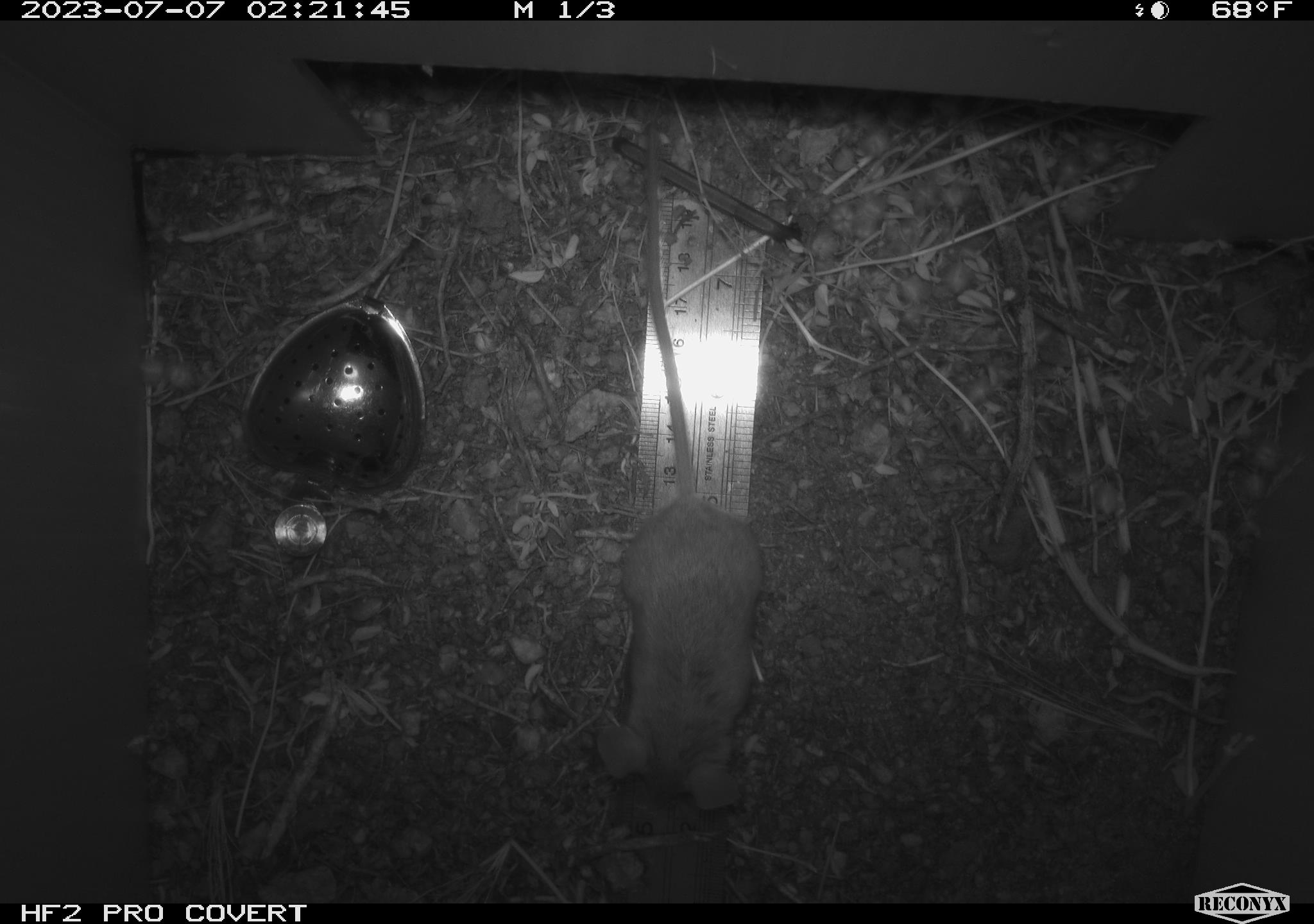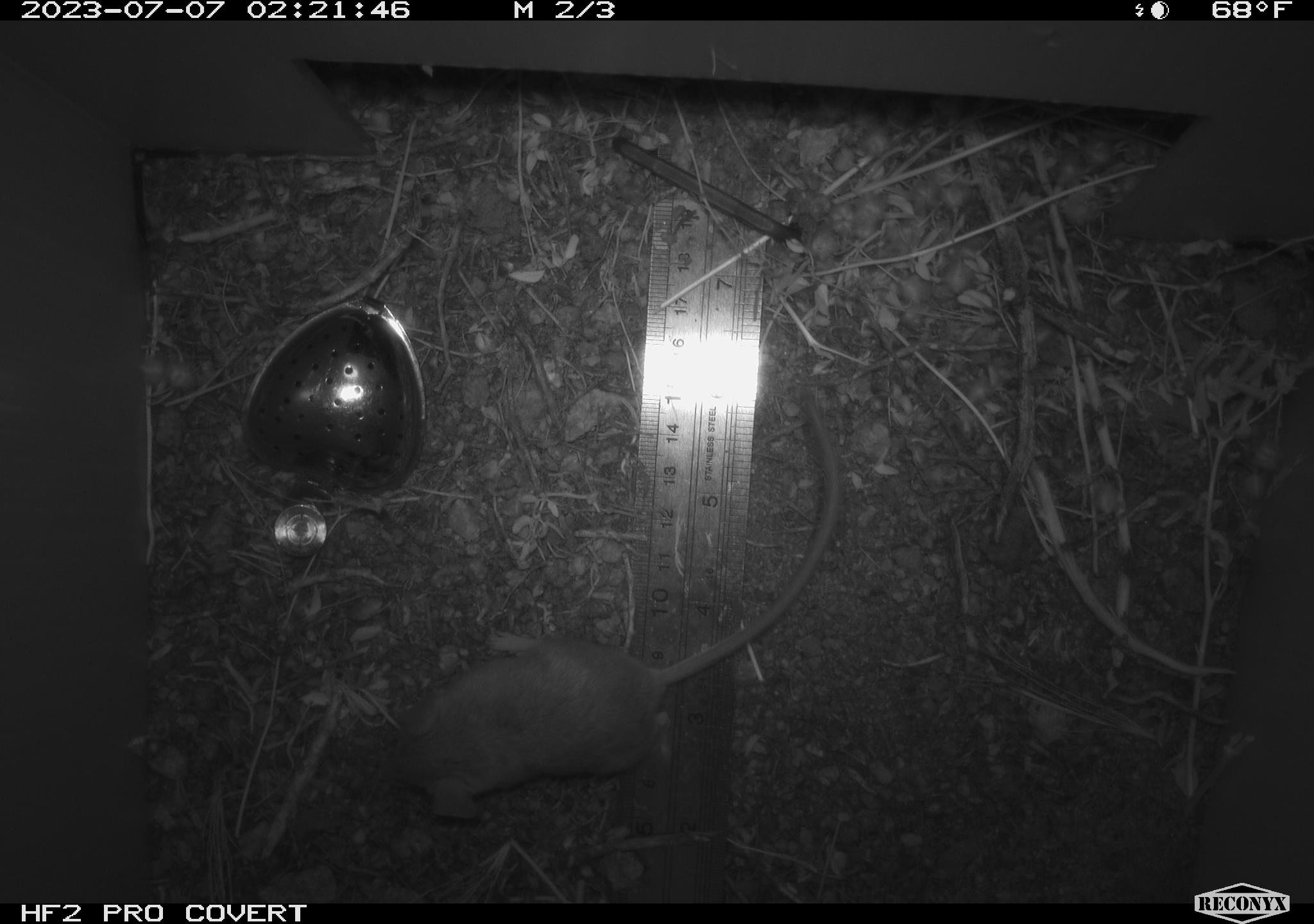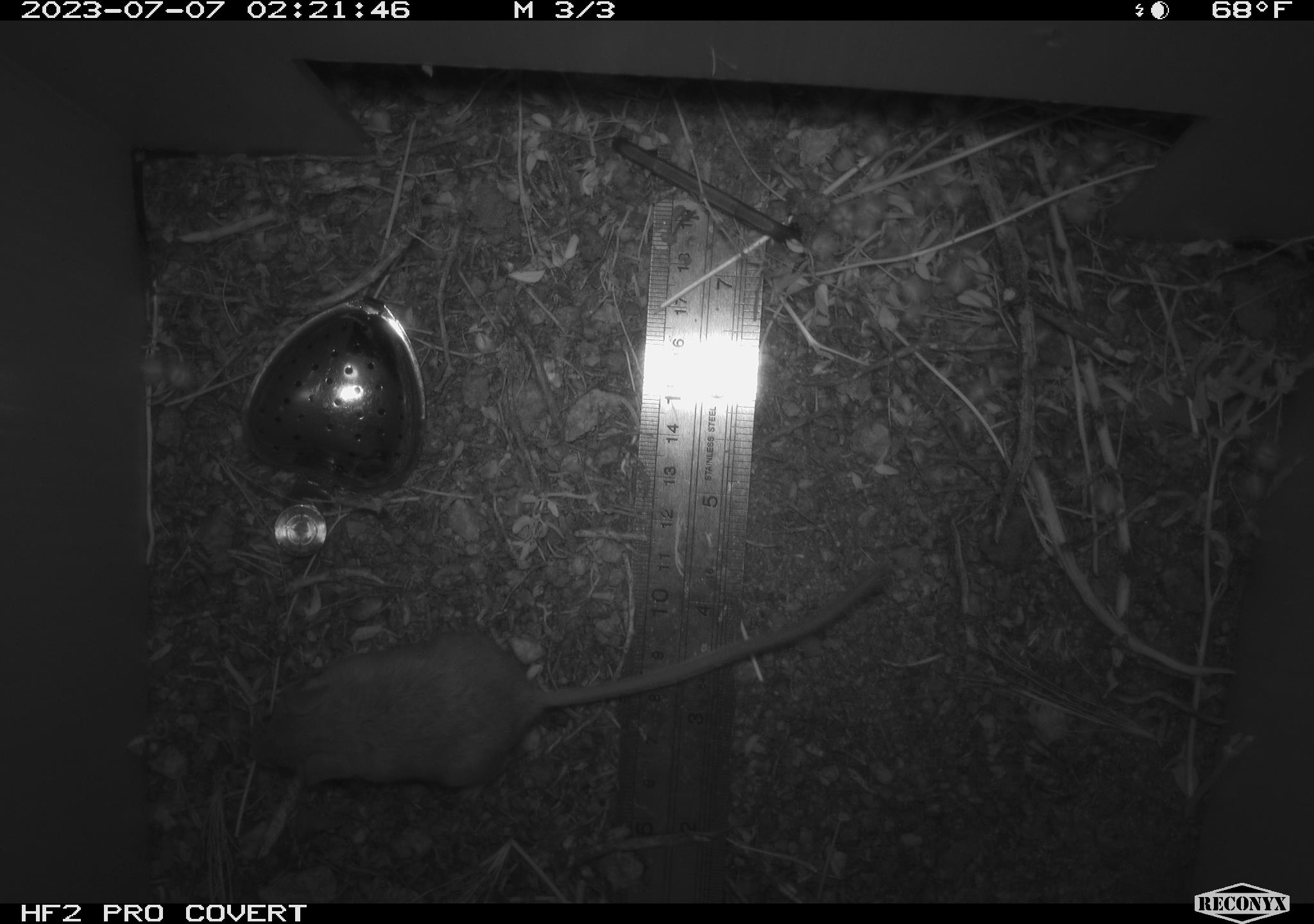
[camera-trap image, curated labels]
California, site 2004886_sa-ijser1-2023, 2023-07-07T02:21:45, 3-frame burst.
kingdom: Animalia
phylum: Chordata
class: Mammalia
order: Rodentia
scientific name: Rodentia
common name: mouse species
Mouse species (Rodentia).